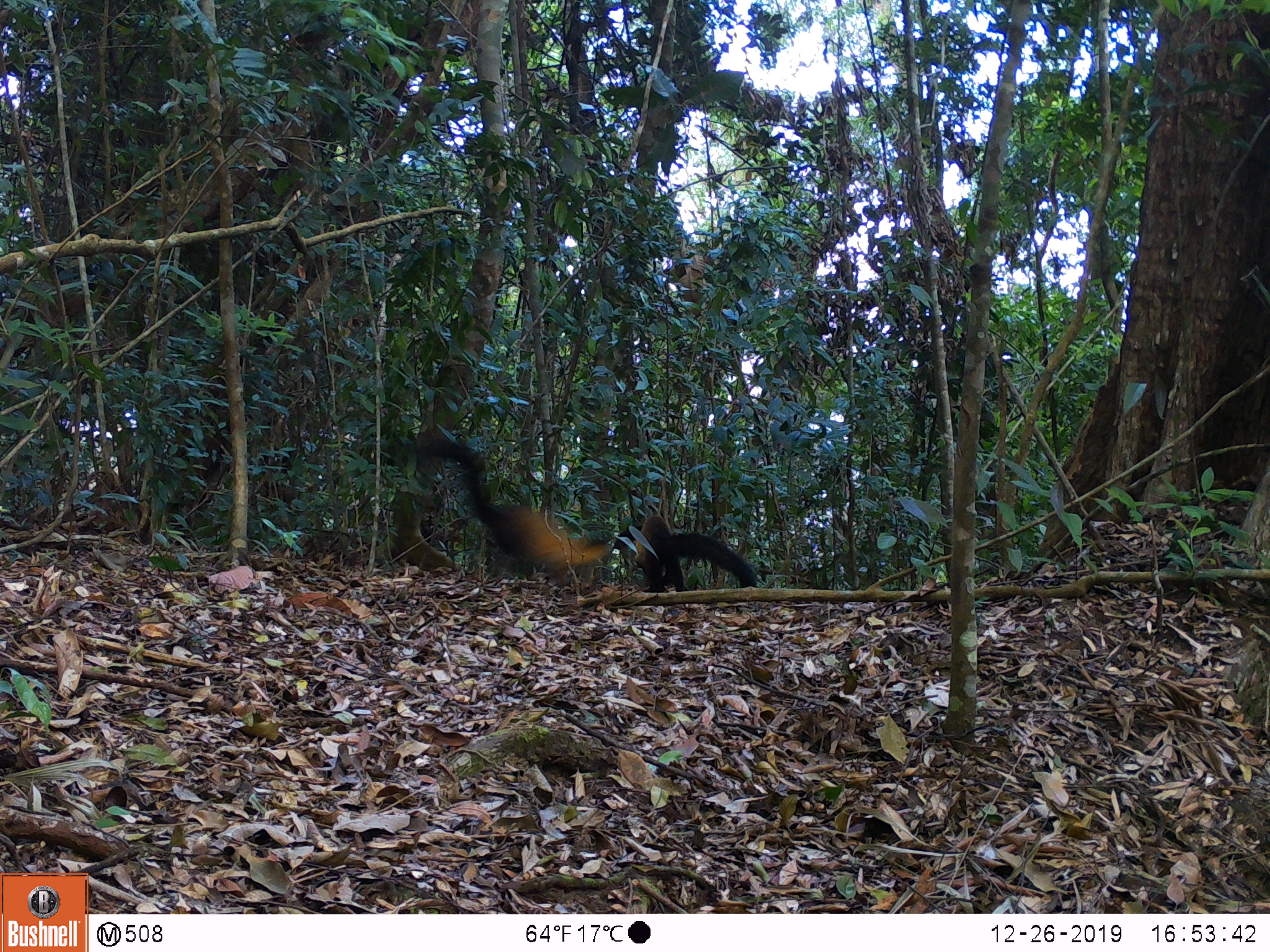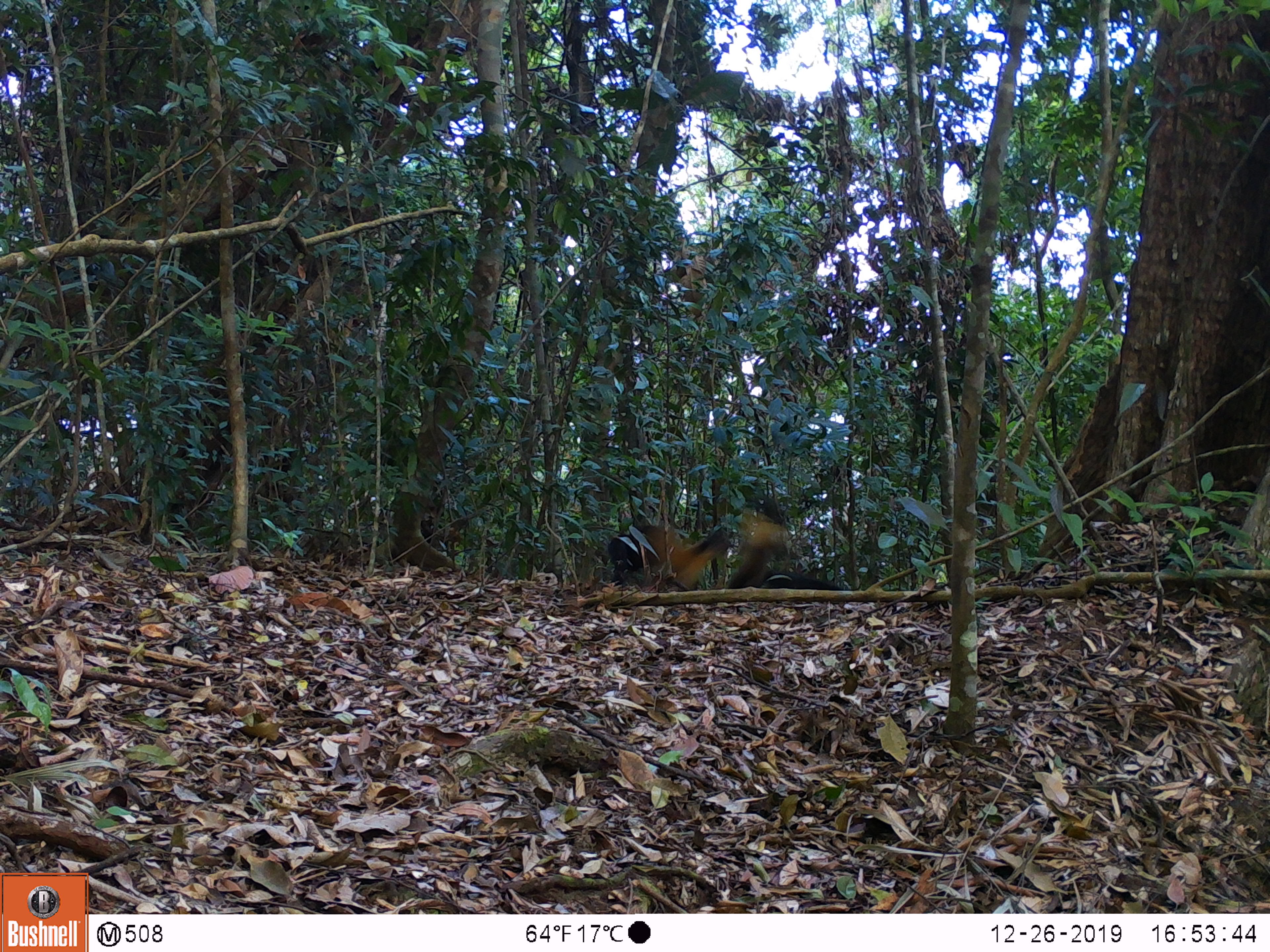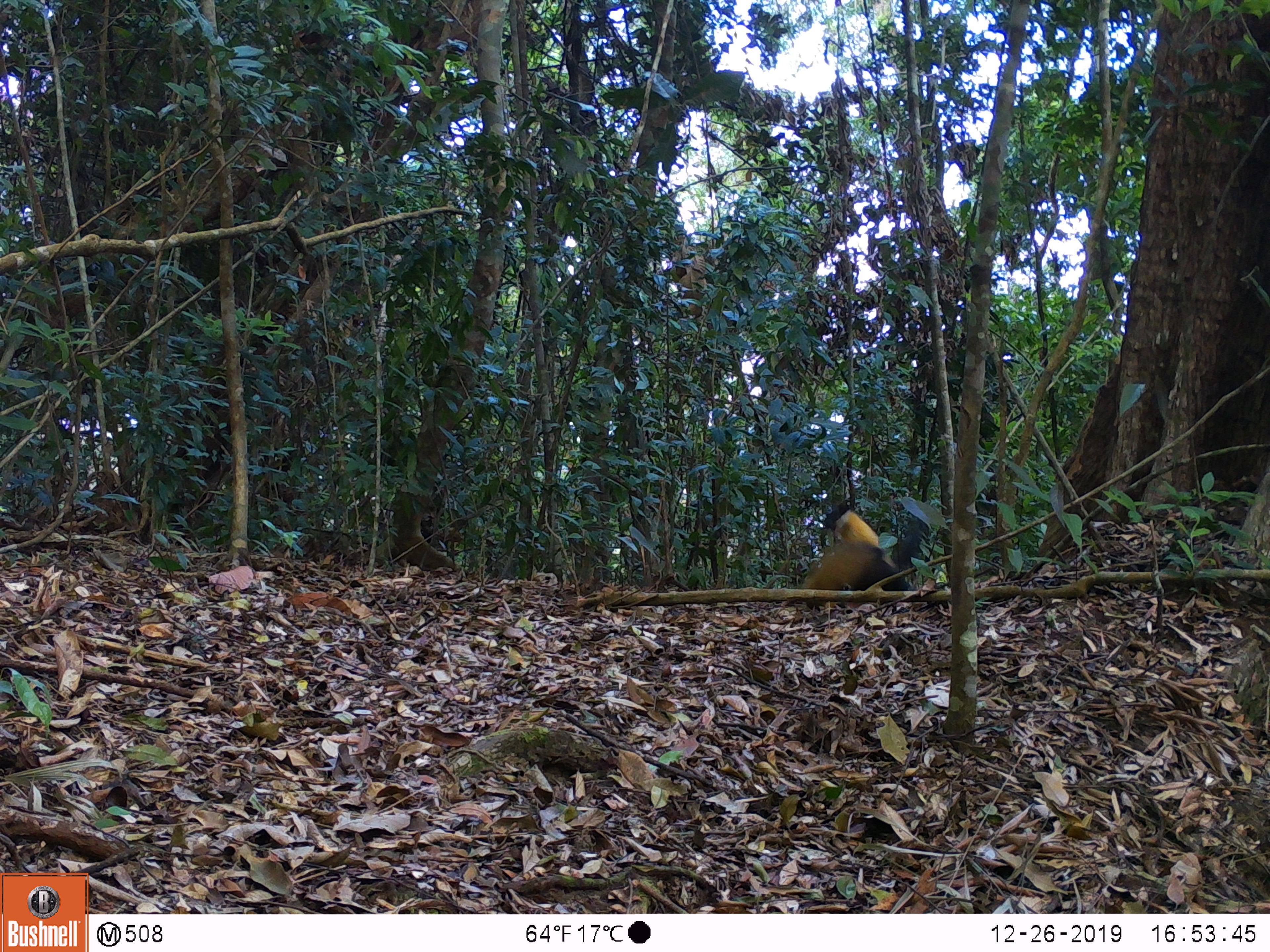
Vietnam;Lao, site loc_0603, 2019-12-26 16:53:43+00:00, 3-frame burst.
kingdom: Animalia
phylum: Chordata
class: Mammalia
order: Carnivora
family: Mustelidae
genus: Martes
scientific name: Martes flavigula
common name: yellow-throated marten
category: yellow throated marten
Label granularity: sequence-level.